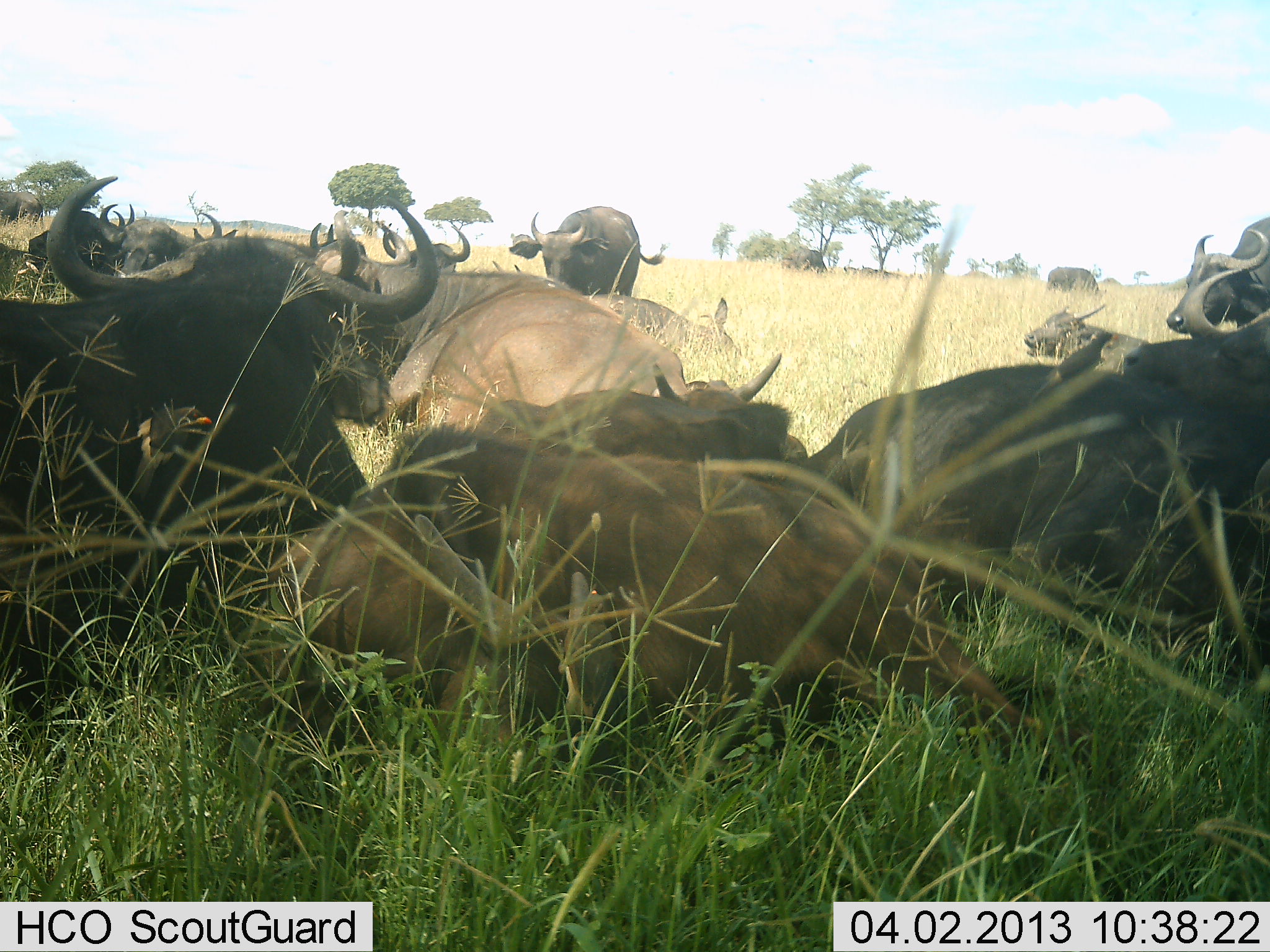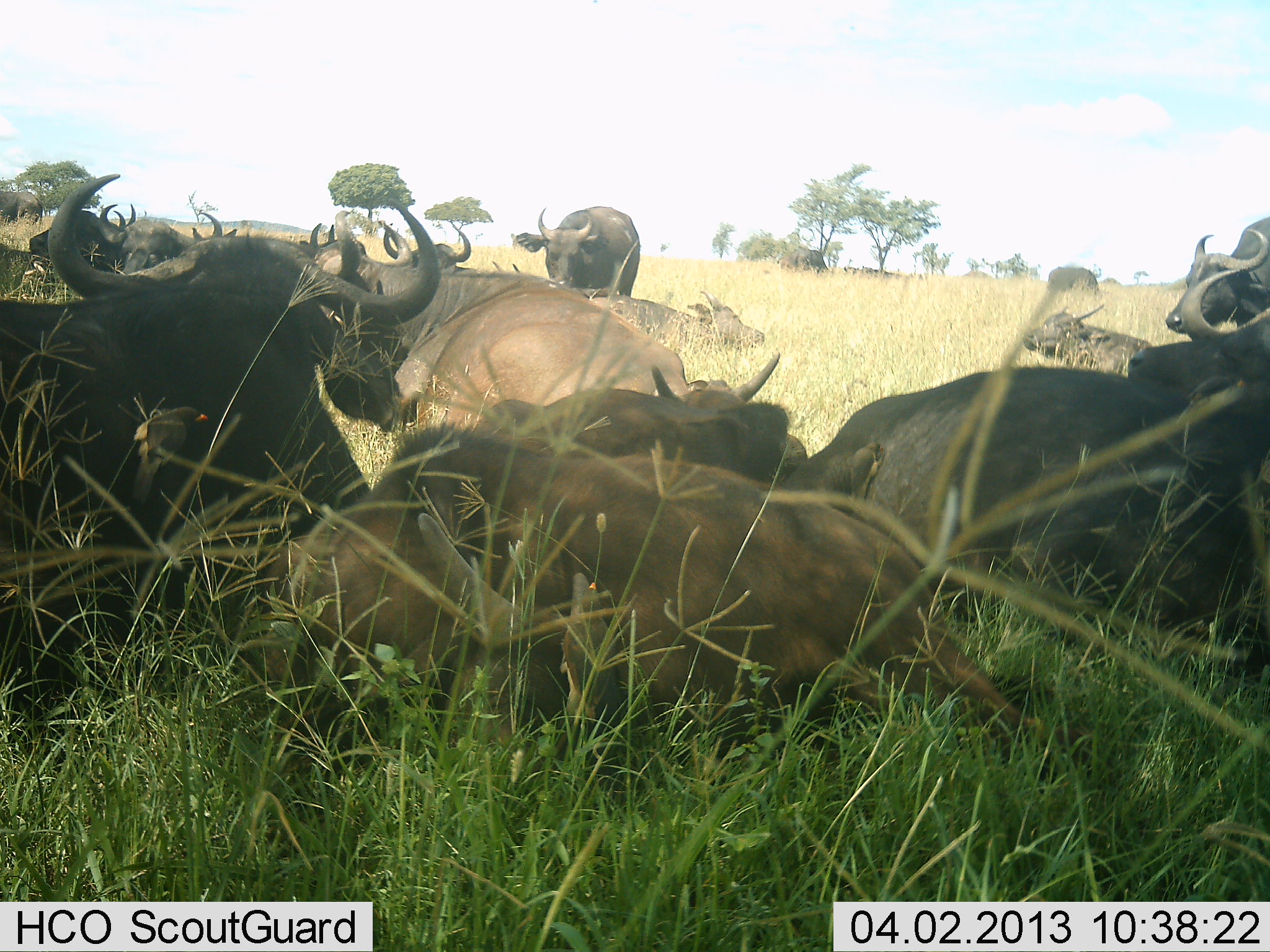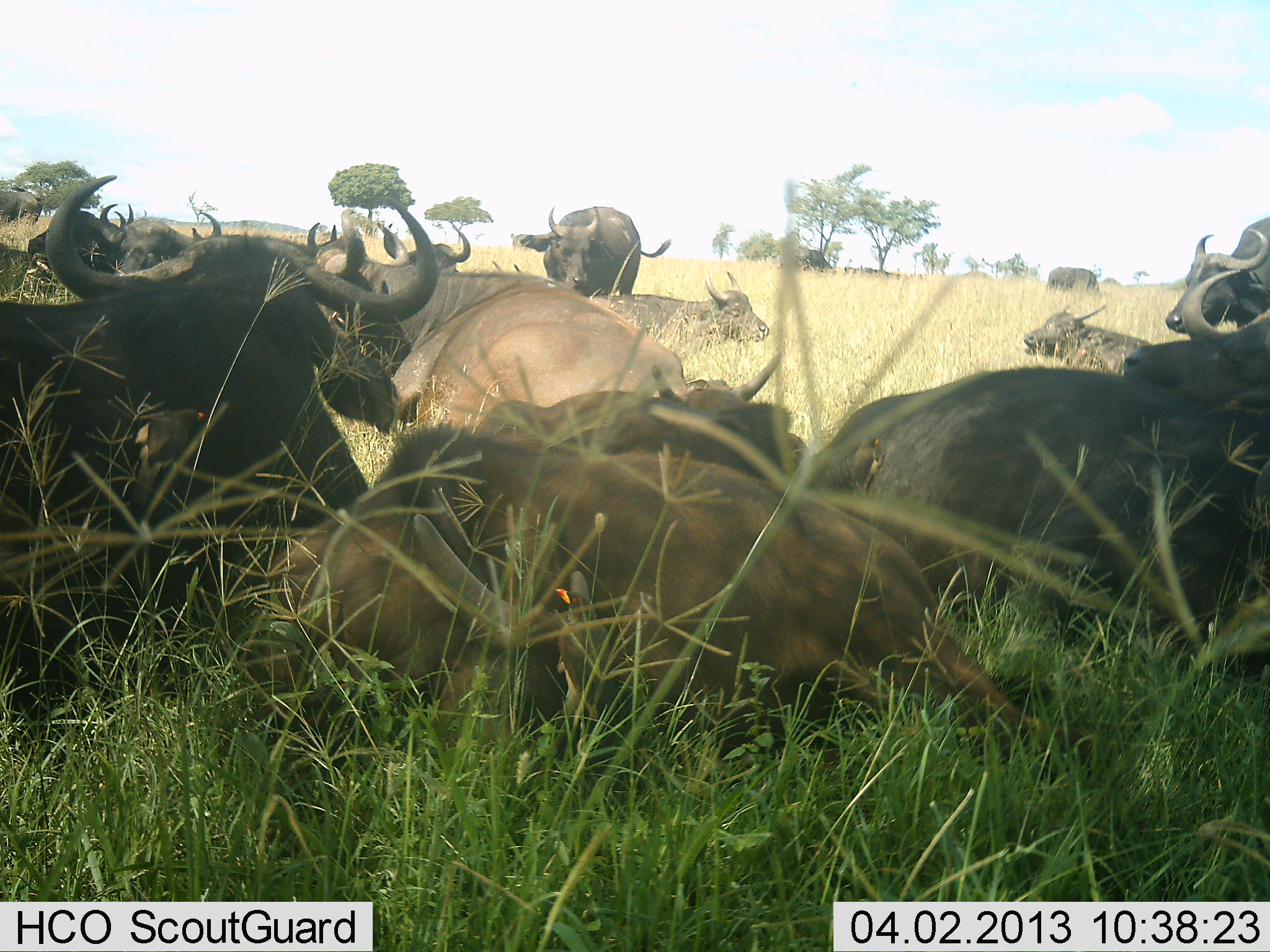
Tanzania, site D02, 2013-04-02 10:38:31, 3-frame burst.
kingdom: Animalia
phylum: Chordata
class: Mammalia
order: Artiodactyla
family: Bovidae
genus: Syncerus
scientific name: Syncerus caffer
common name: cape buffalo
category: buffalo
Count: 11-50.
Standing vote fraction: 56%.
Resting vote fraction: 94%.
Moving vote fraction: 0%.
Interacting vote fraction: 17%.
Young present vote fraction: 11%.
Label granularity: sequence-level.